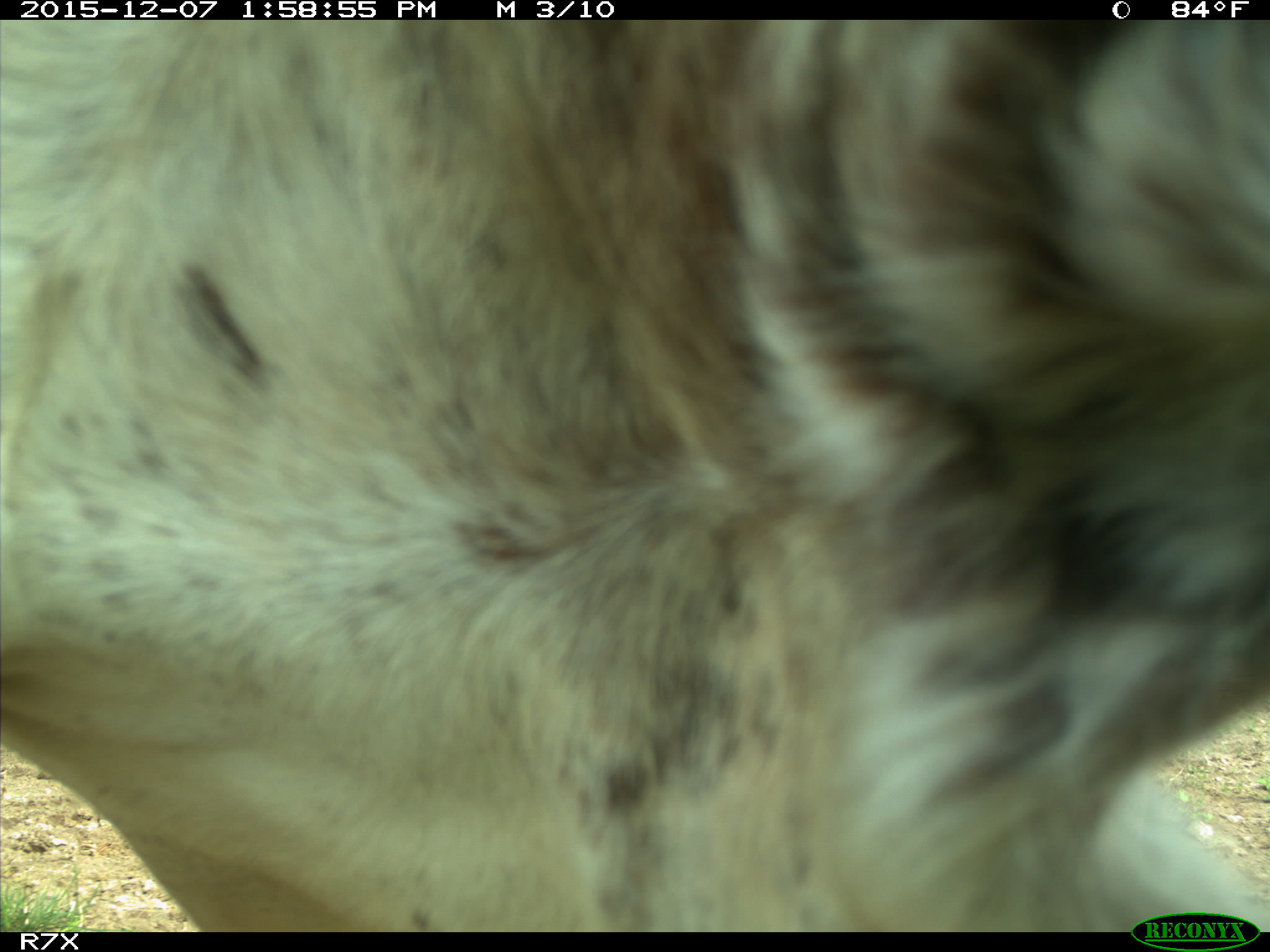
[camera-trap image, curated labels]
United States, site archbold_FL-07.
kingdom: Animalia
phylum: Chordata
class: Mammalia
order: Artiodactyla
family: Bovidae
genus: Bos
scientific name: Bos taurus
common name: domestic cow